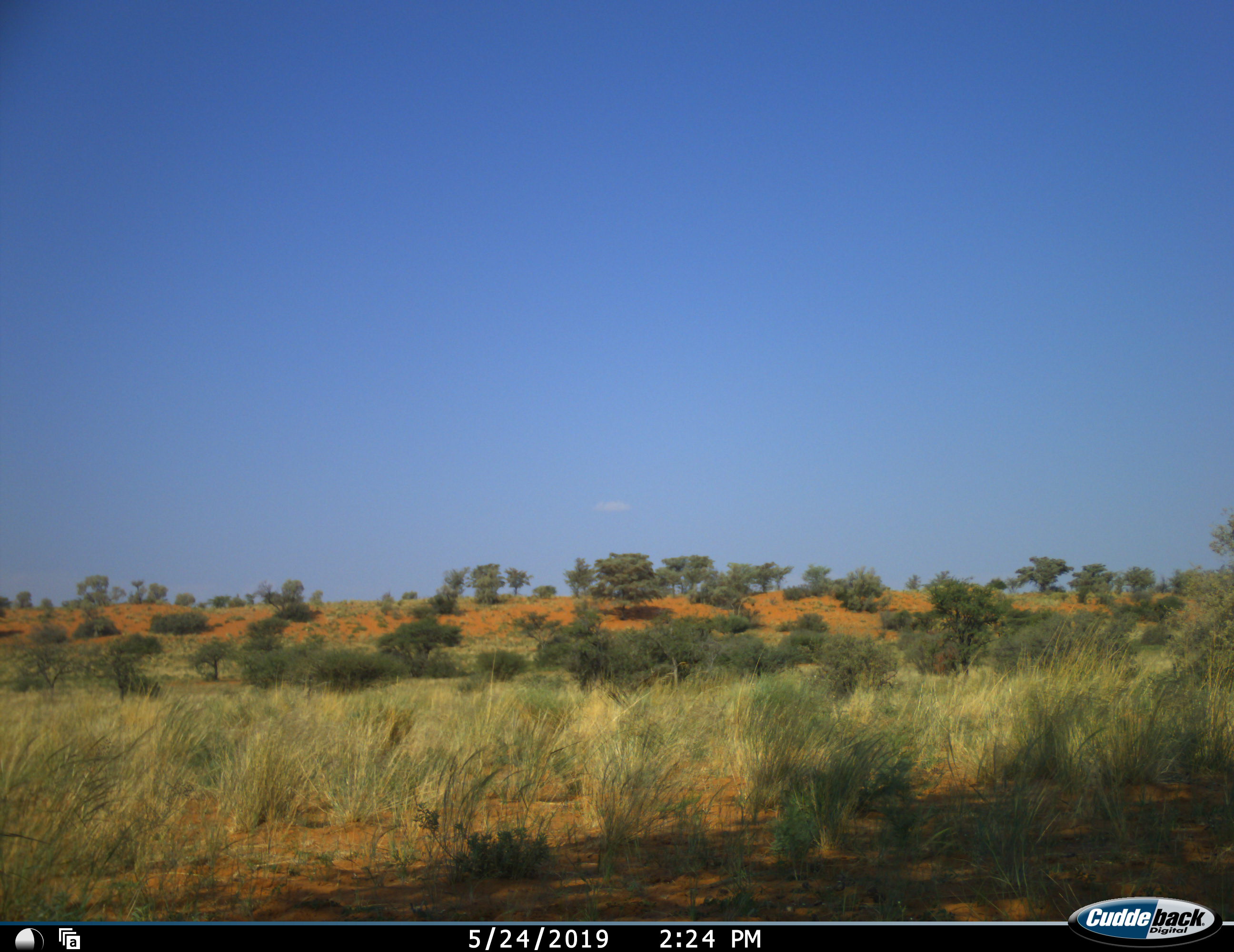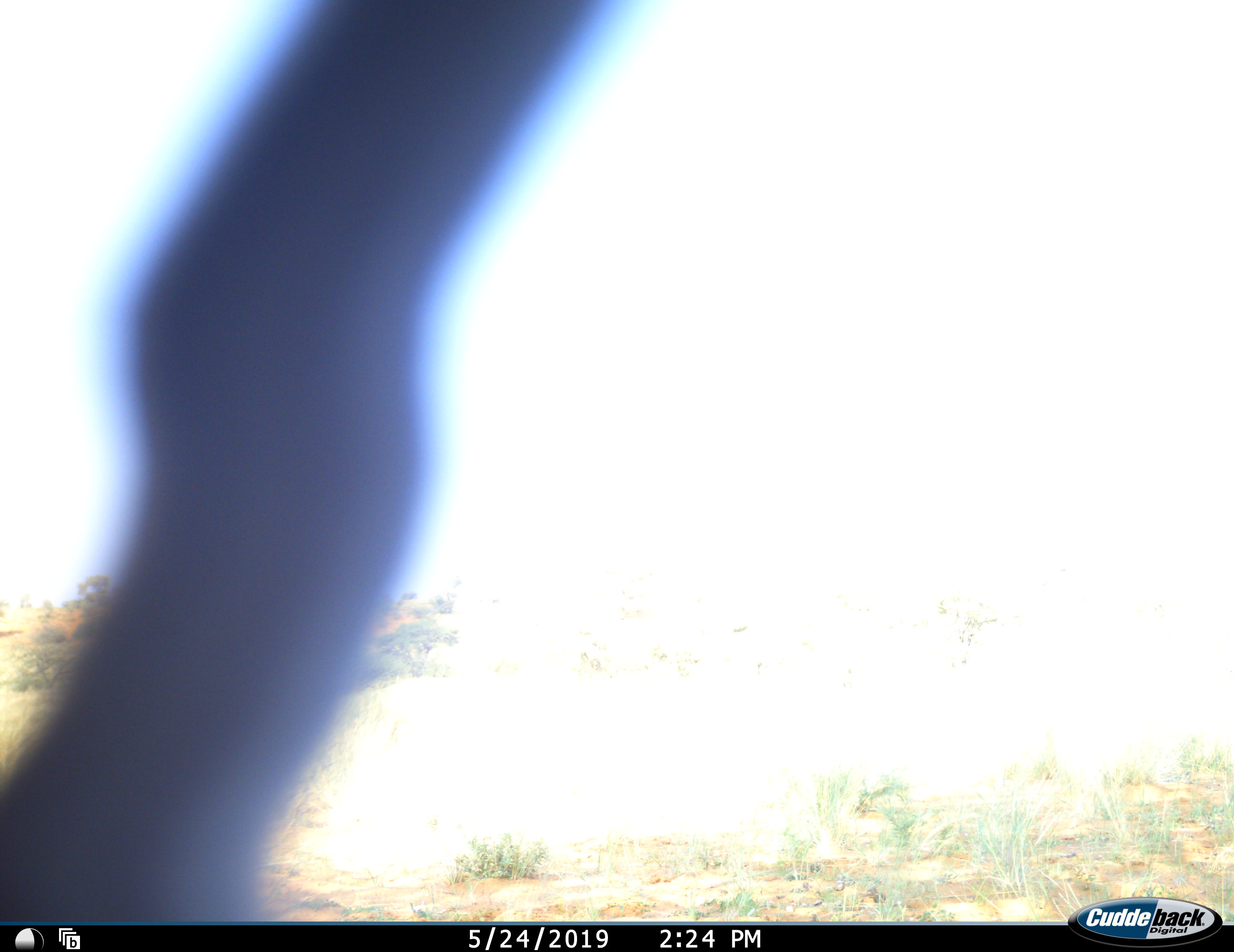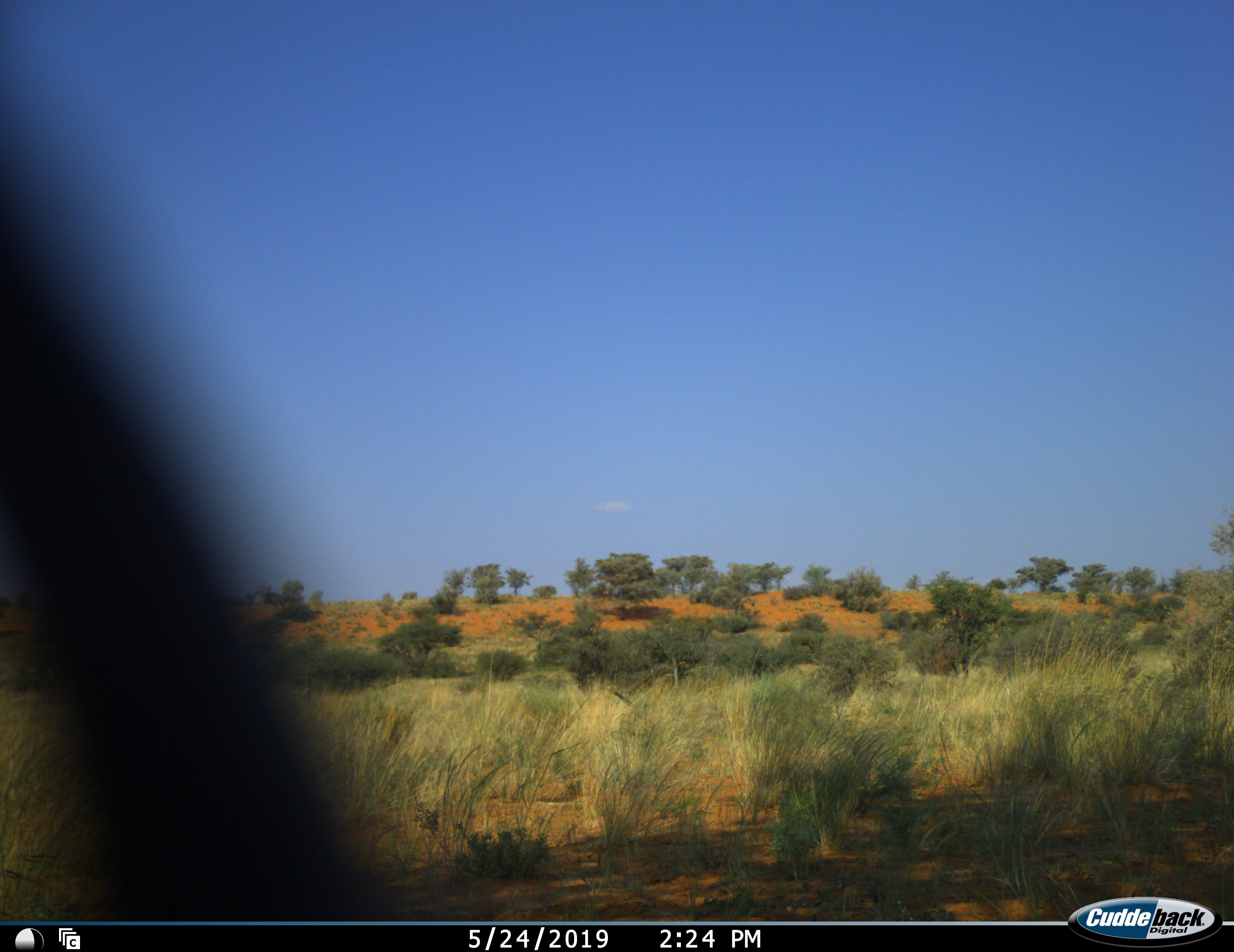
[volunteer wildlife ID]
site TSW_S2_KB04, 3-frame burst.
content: unidentified animal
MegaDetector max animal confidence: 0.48